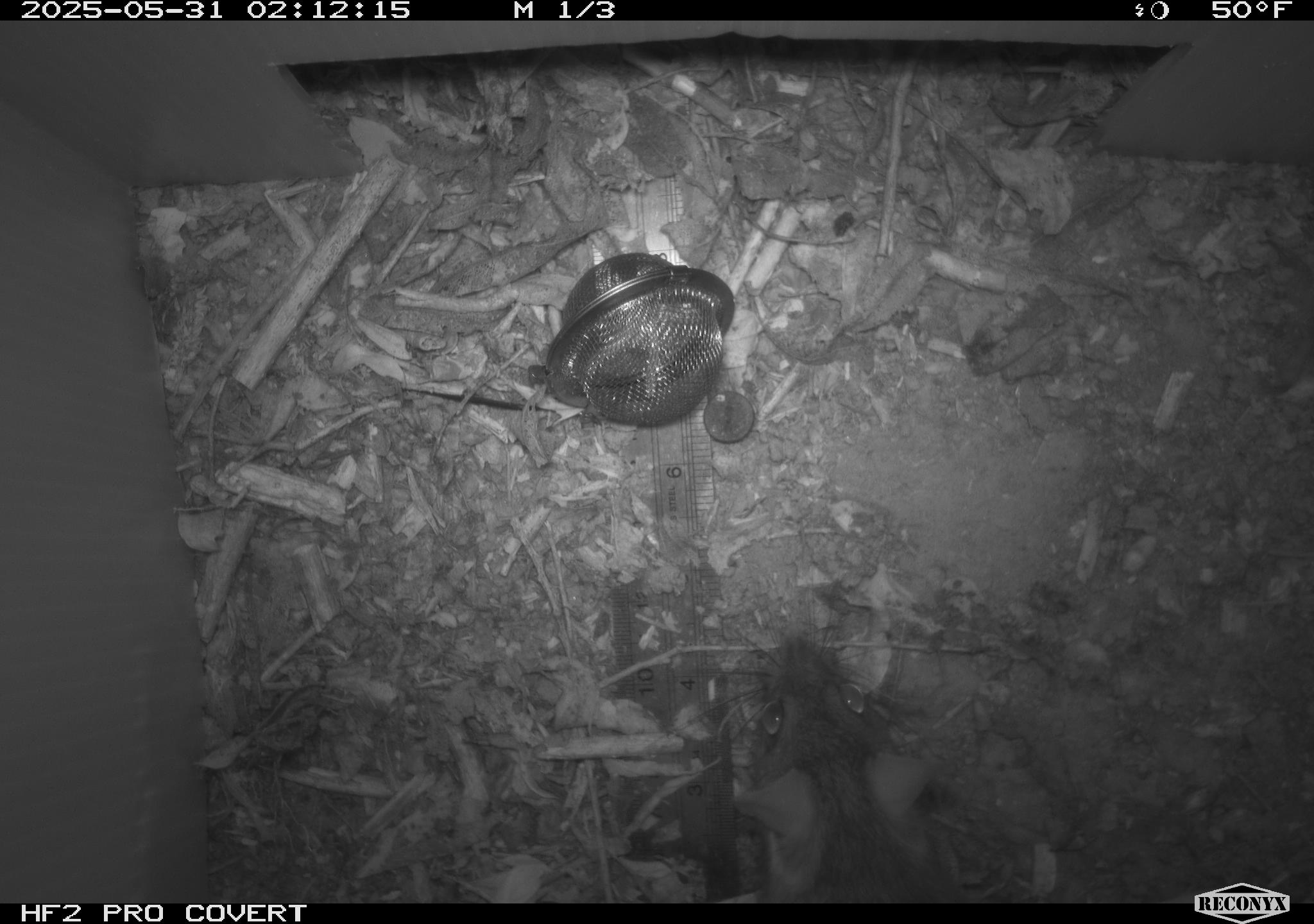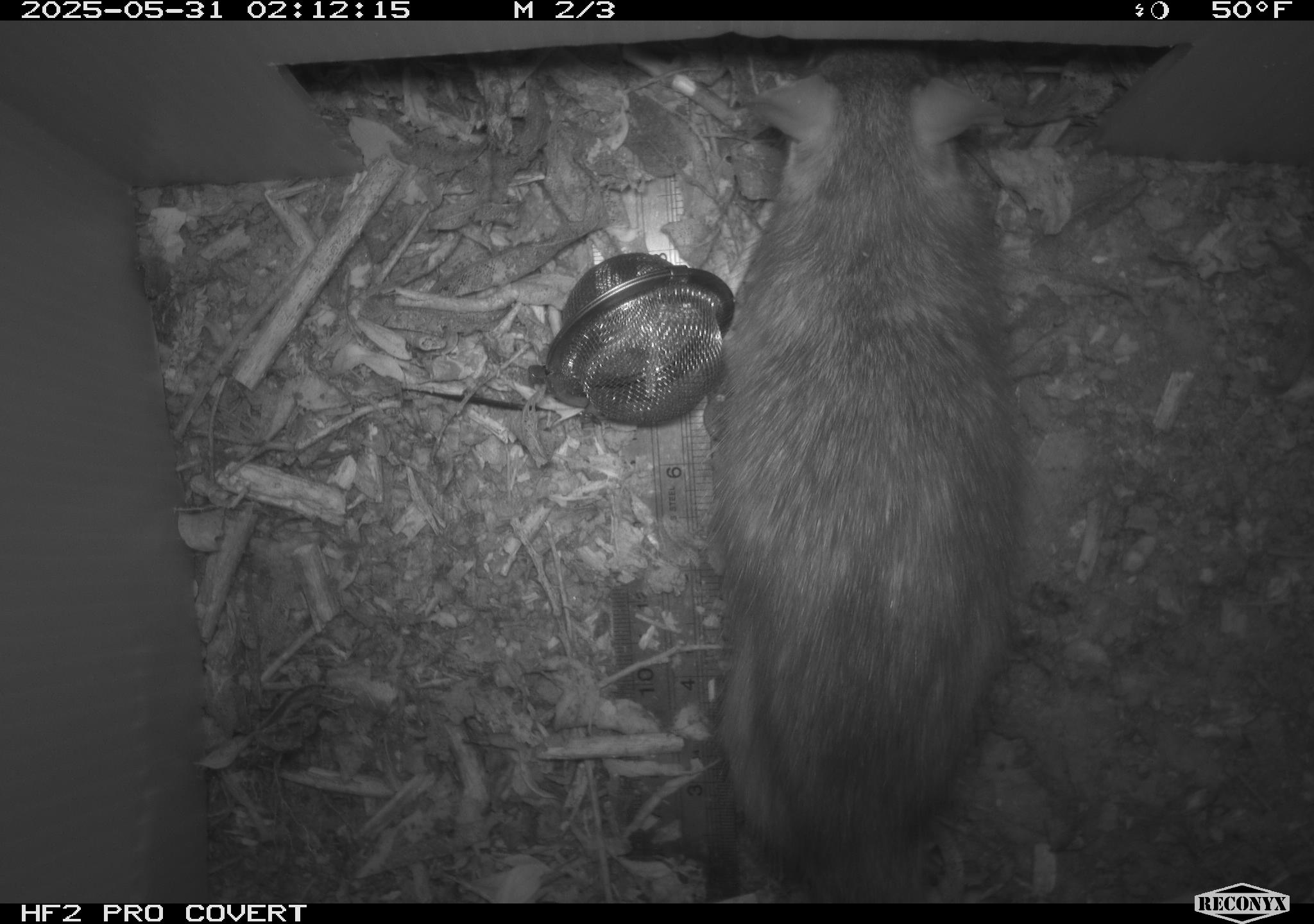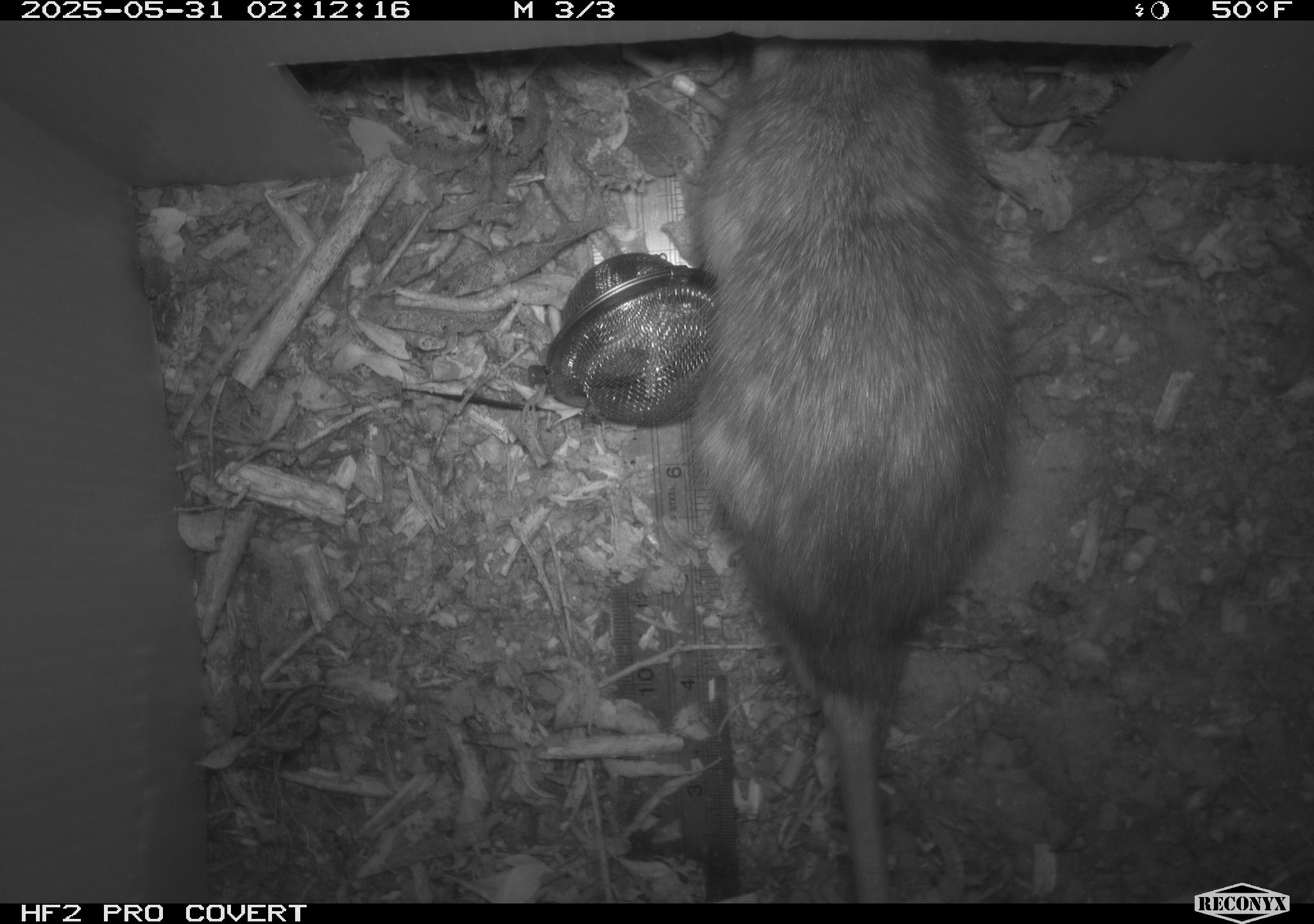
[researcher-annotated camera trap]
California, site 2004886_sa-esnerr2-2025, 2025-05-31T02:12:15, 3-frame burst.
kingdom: Animalia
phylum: Chordata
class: Mammalia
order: Rodentia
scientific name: Rodentia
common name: rodent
Rodent (Rodentia).